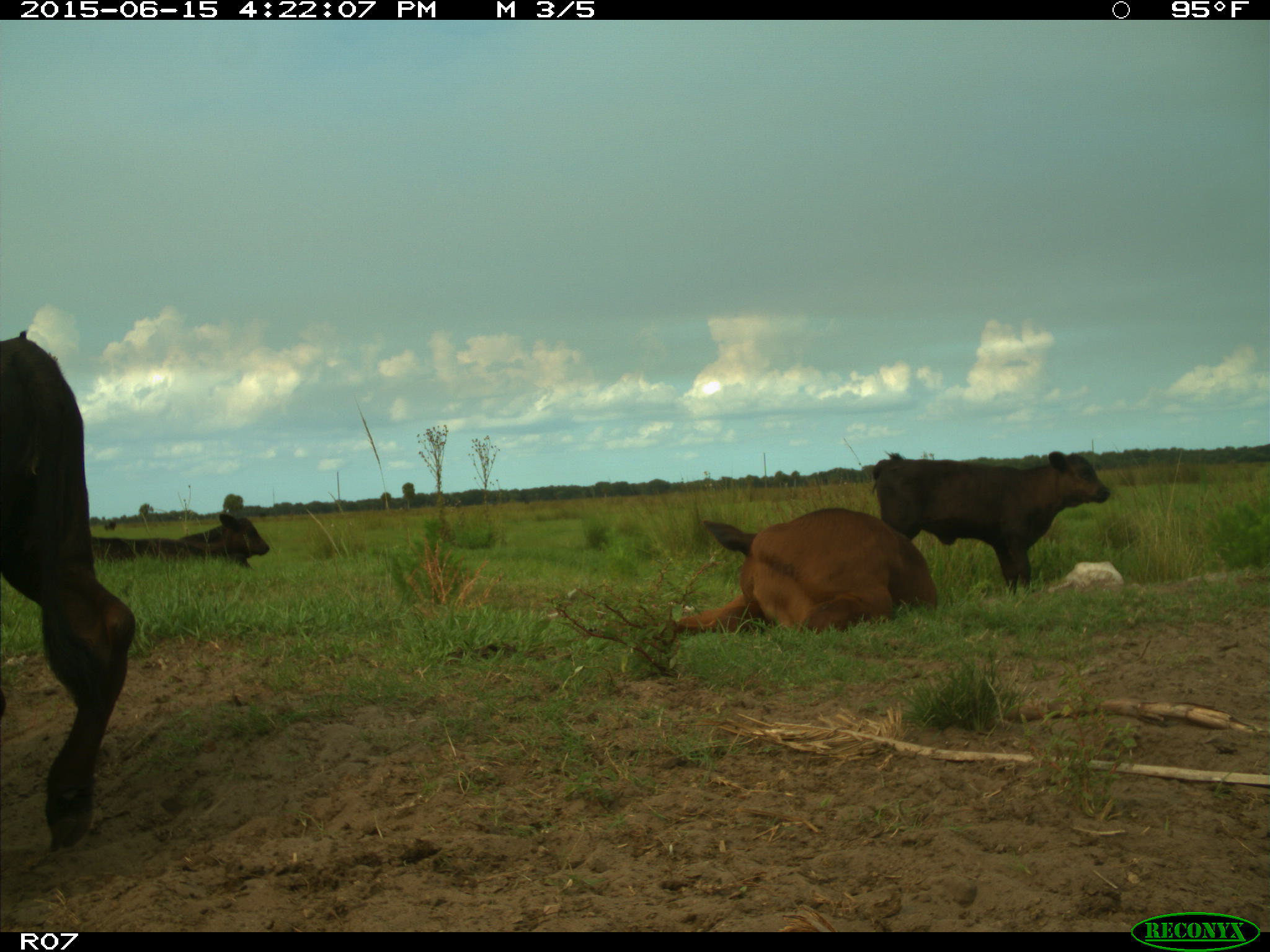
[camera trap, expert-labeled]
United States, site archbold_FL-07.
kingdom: Animalia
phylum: Chordata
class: Mammalia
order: Artiodactyla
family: Bovidae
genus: Bos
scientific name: Bos taurus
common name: domestic cow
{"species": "Bos taurus (domestic cow)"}